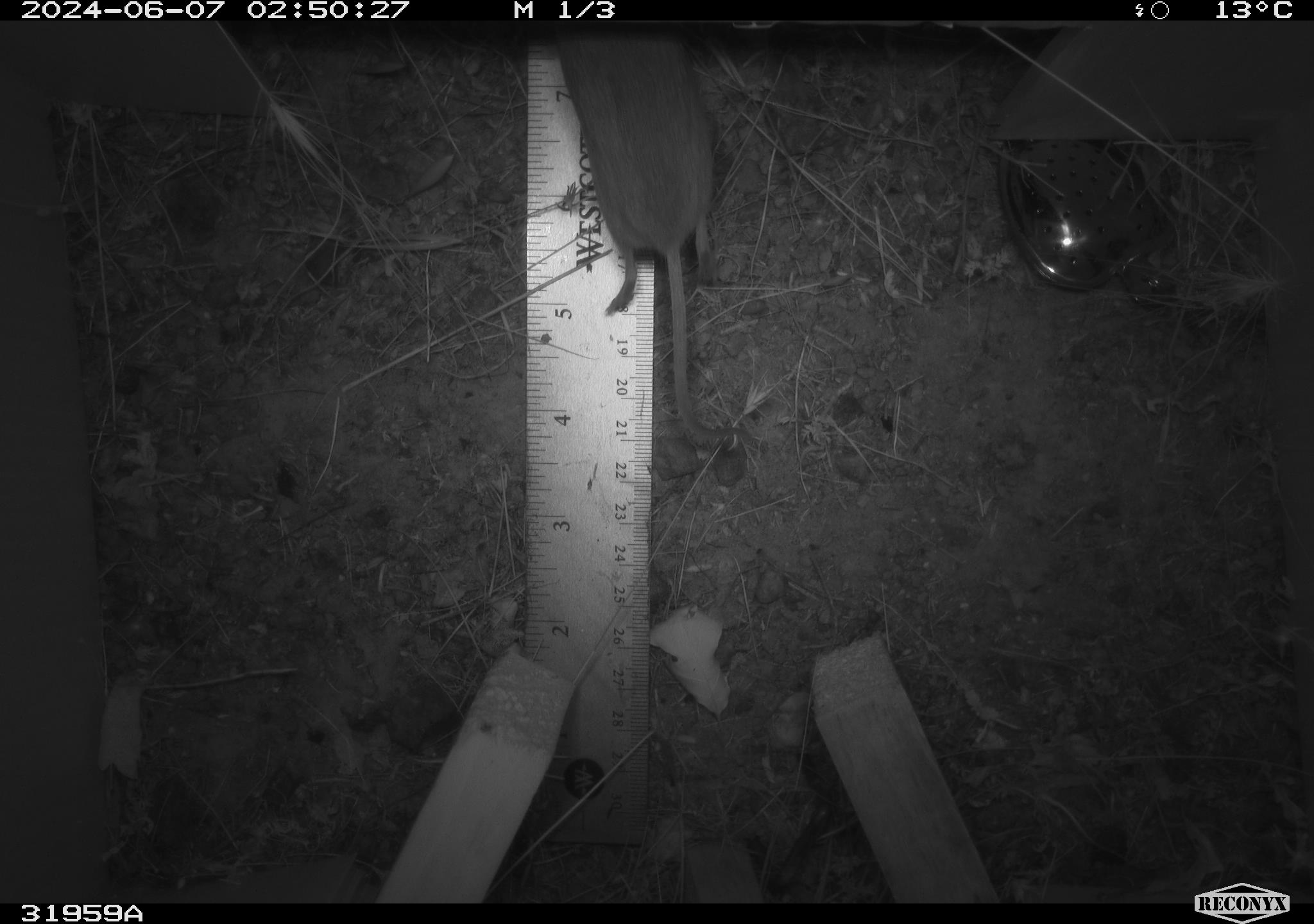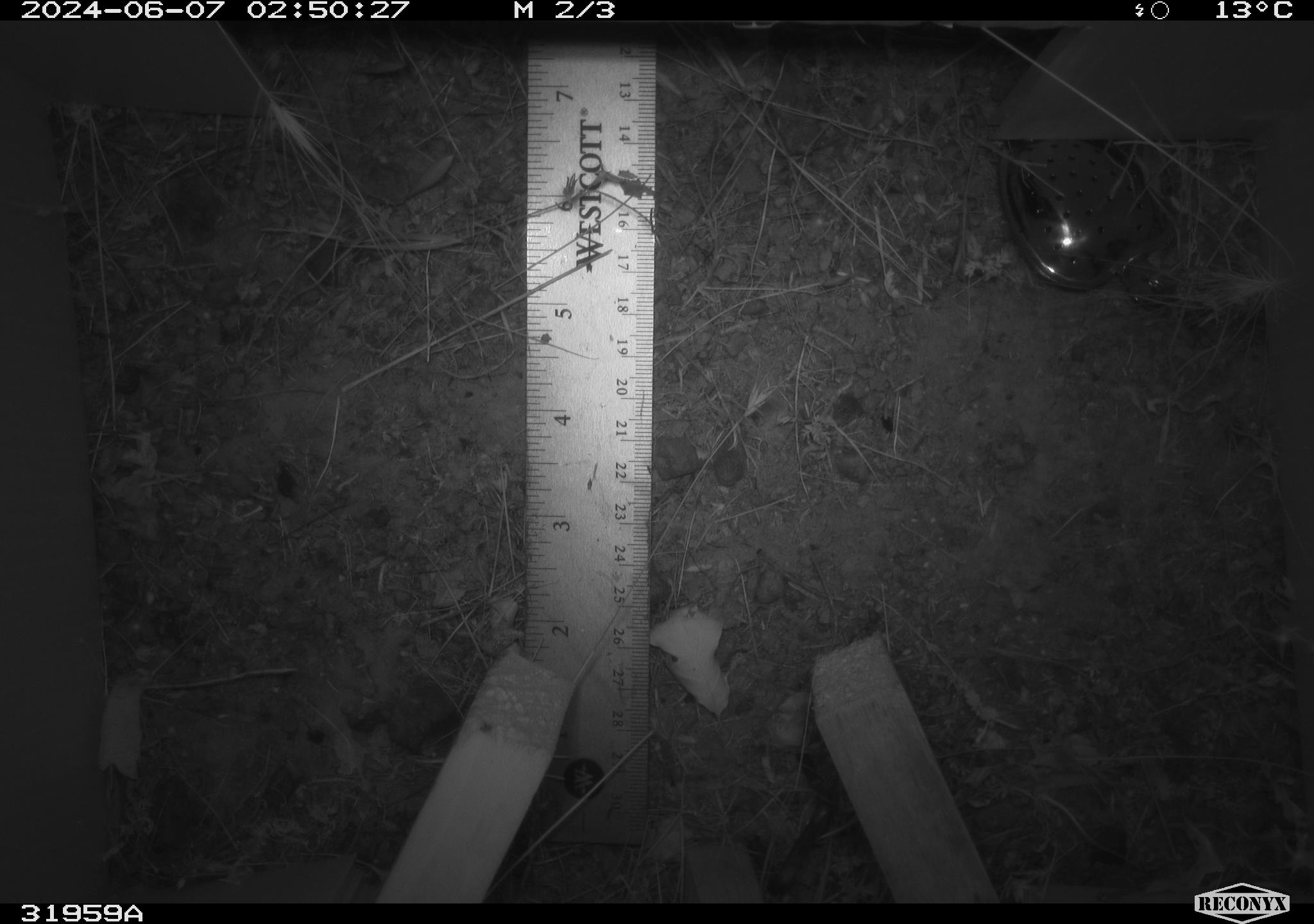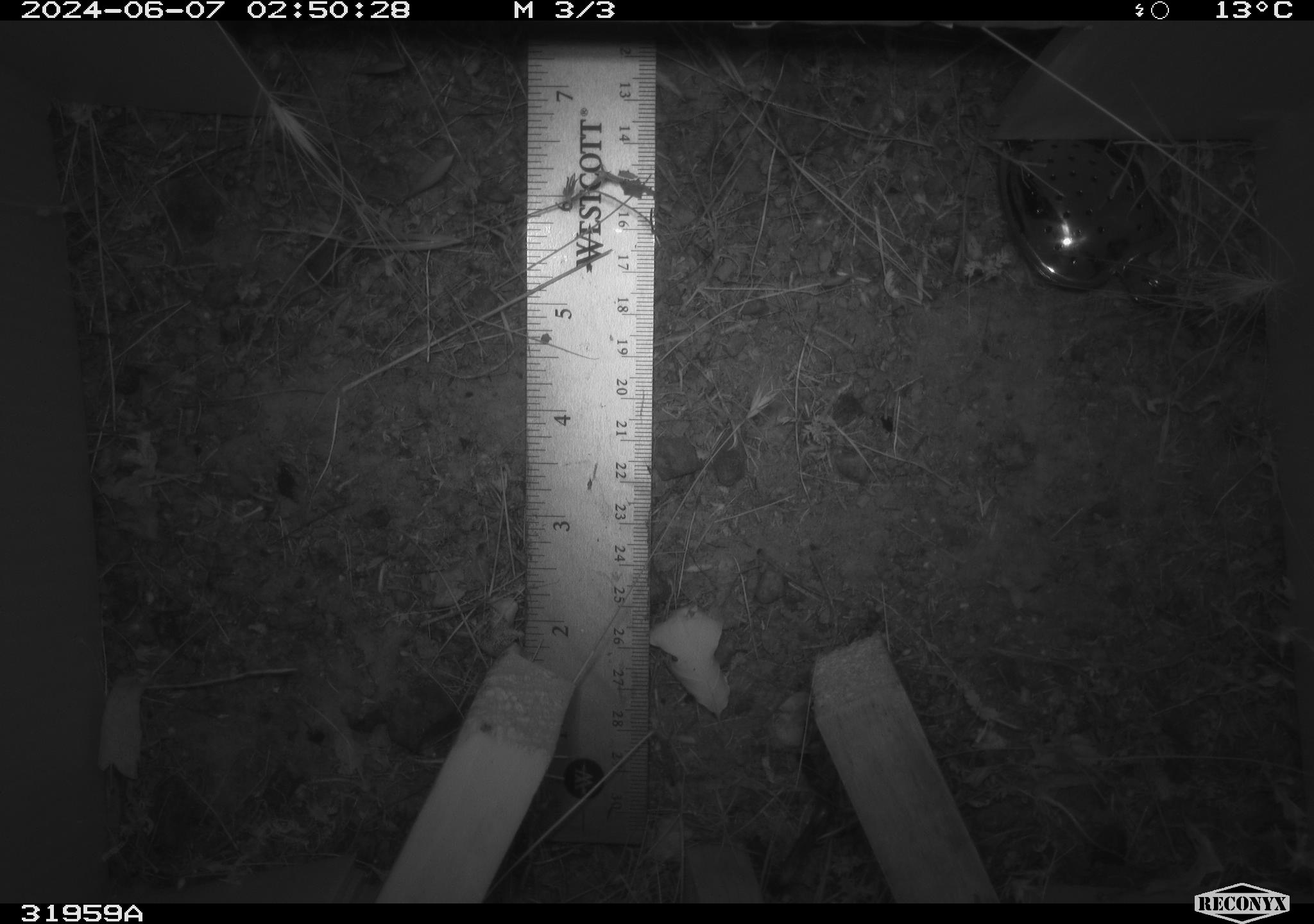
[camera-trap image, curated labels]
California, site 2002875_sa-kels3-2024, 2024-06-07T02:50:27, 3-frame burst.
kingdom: Animalia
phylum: Chordata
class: Mammalia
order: Rodentia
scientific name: Rodentia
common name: rodent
Rodent (Rodentia).